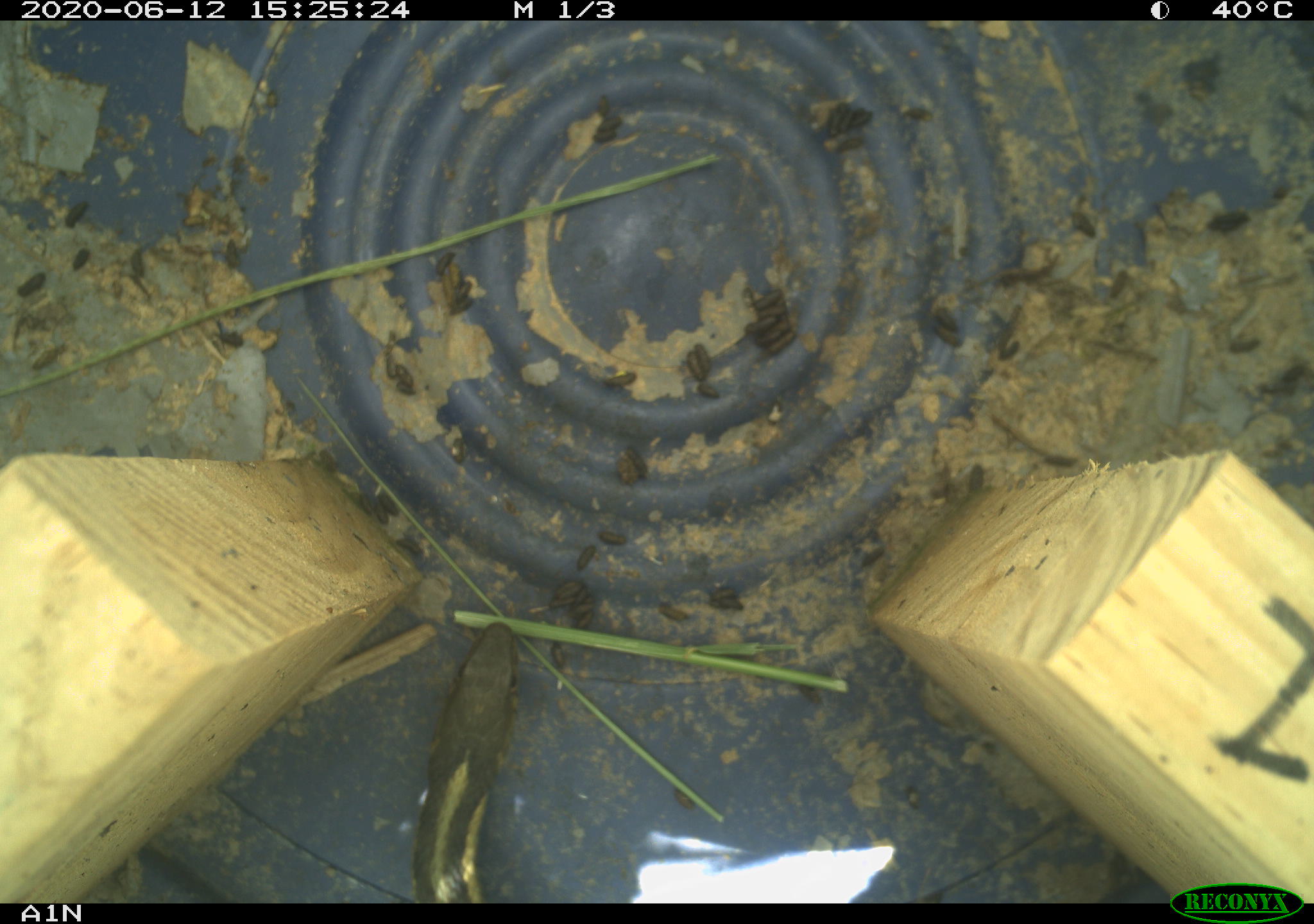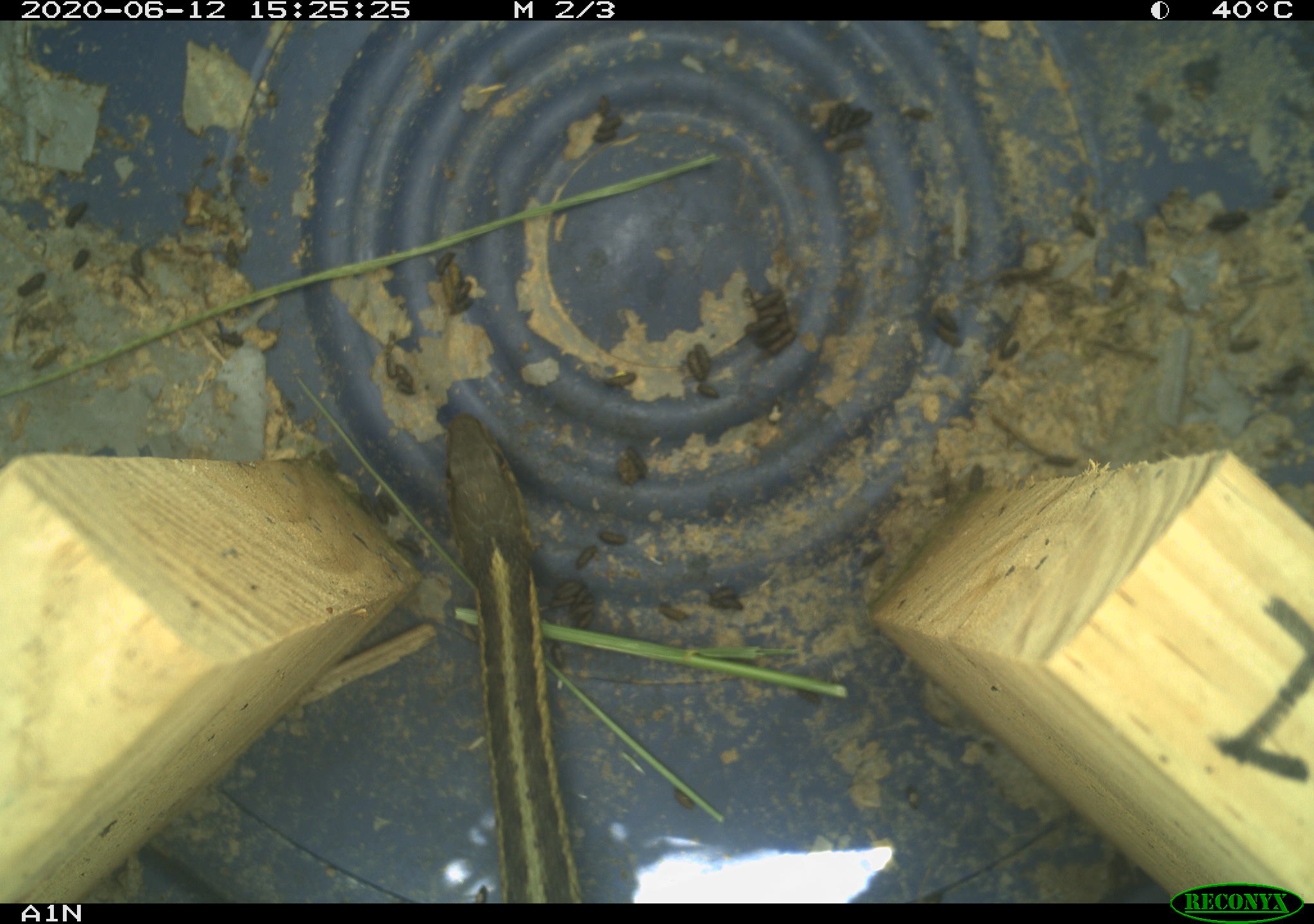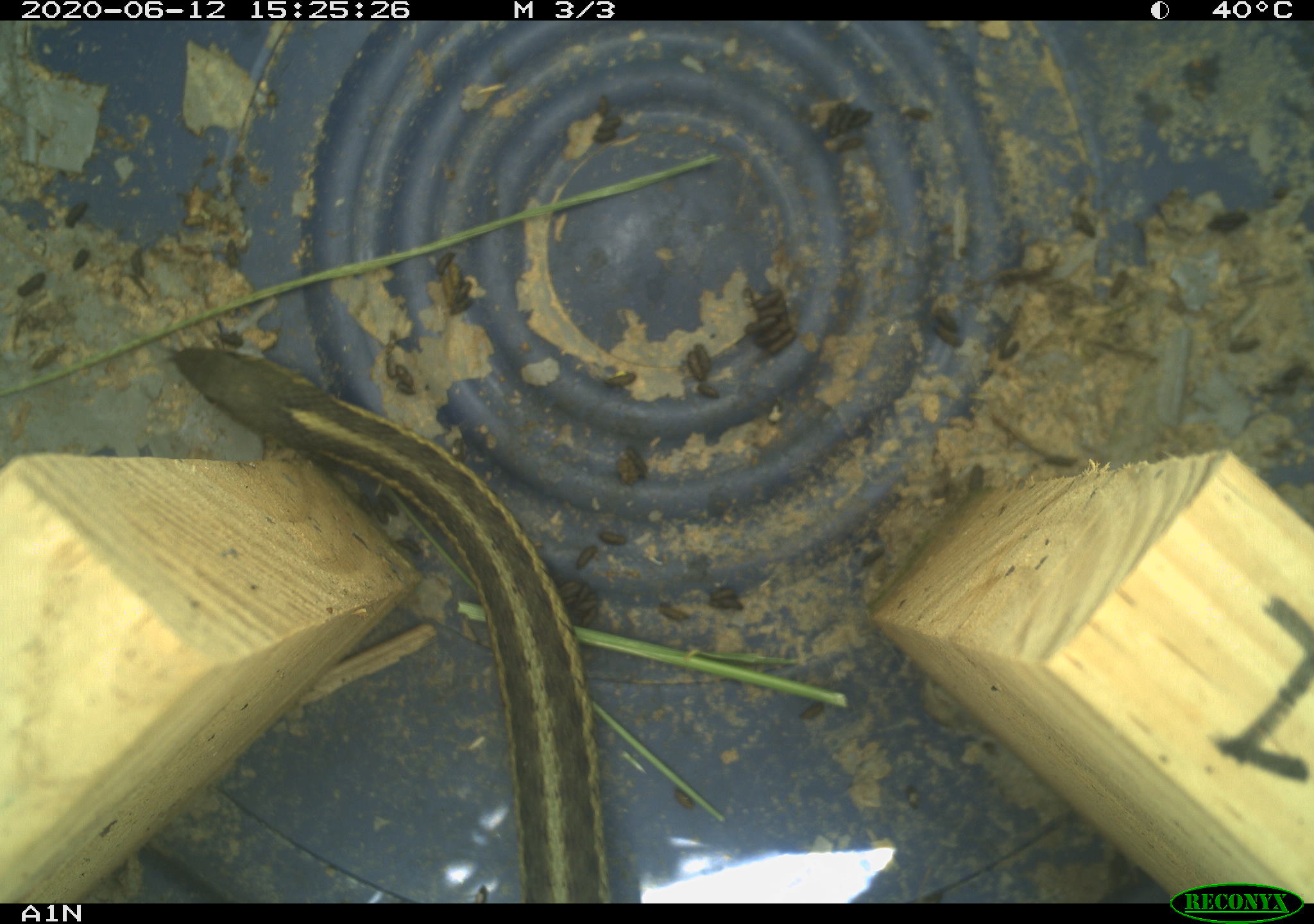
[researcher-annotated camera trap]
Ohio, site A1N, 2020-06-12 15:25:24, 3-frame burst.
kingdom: Animalia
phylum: Chordata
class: Reptilia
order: Squamata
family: Colubridae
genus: Thamnophis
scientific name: Thamnophis sirtalis sirtalis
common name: eastern gartersnake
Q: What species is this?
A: Eastern gartersnake (Thamnophis sirtalis sirtalis).